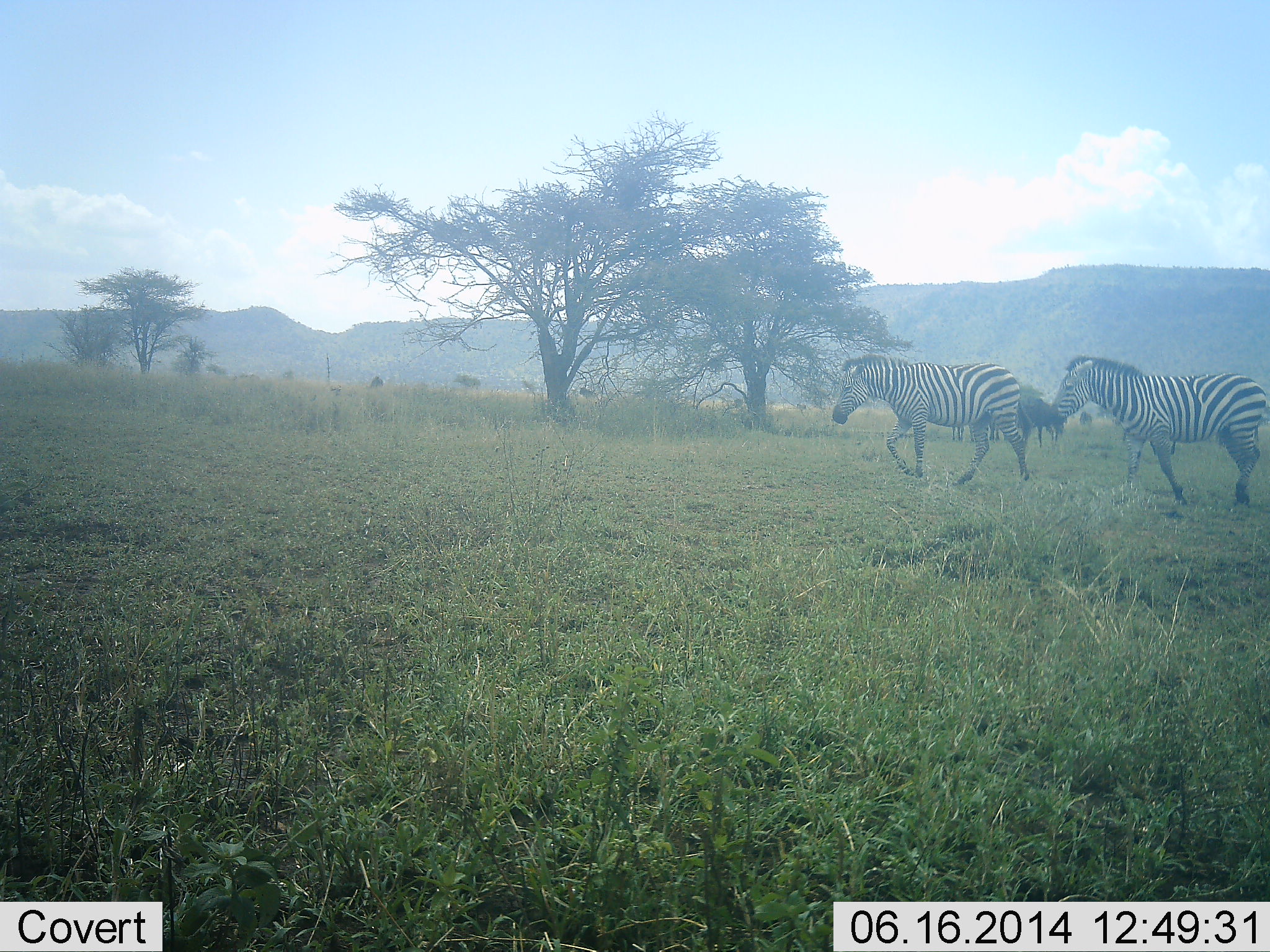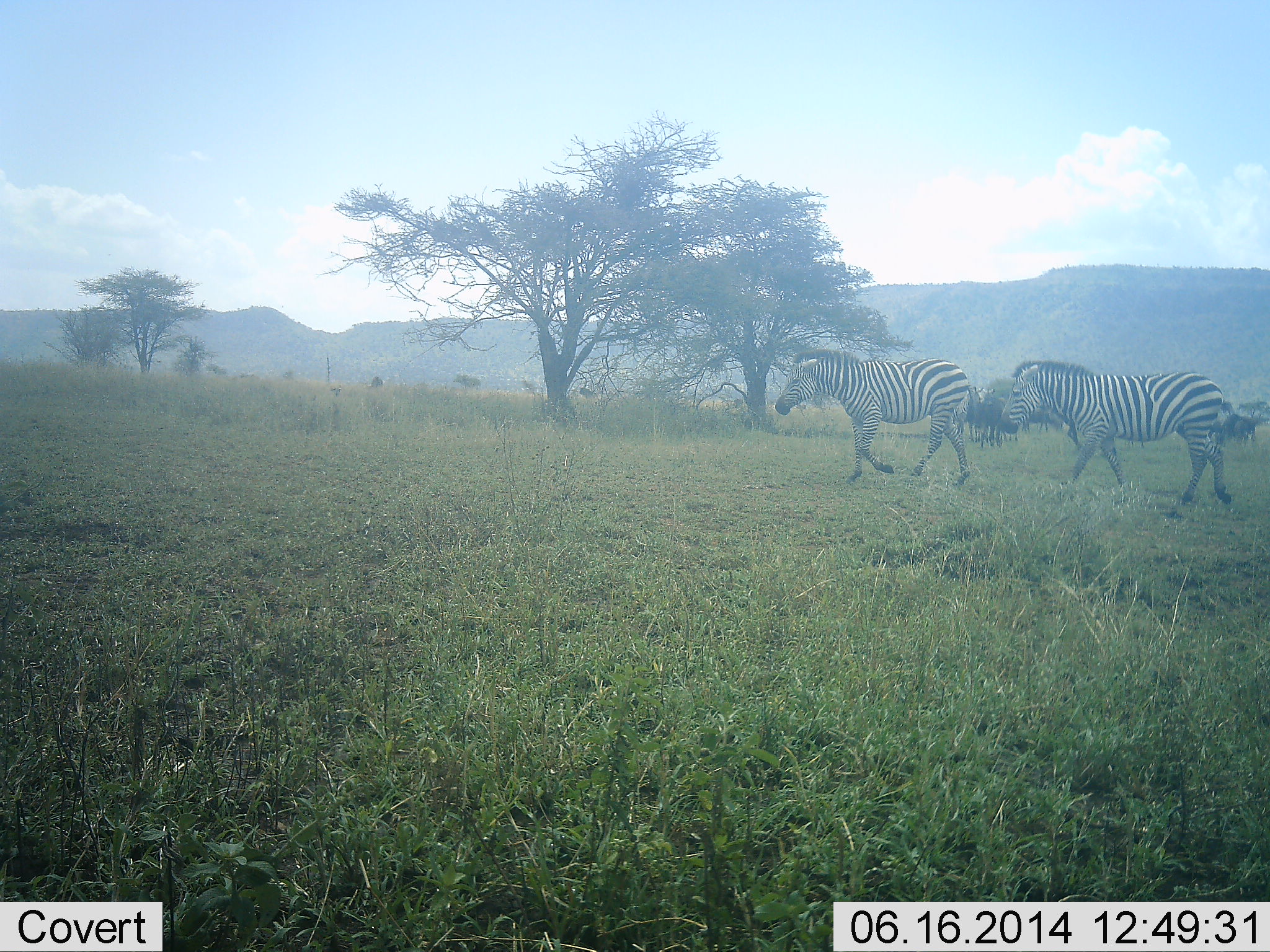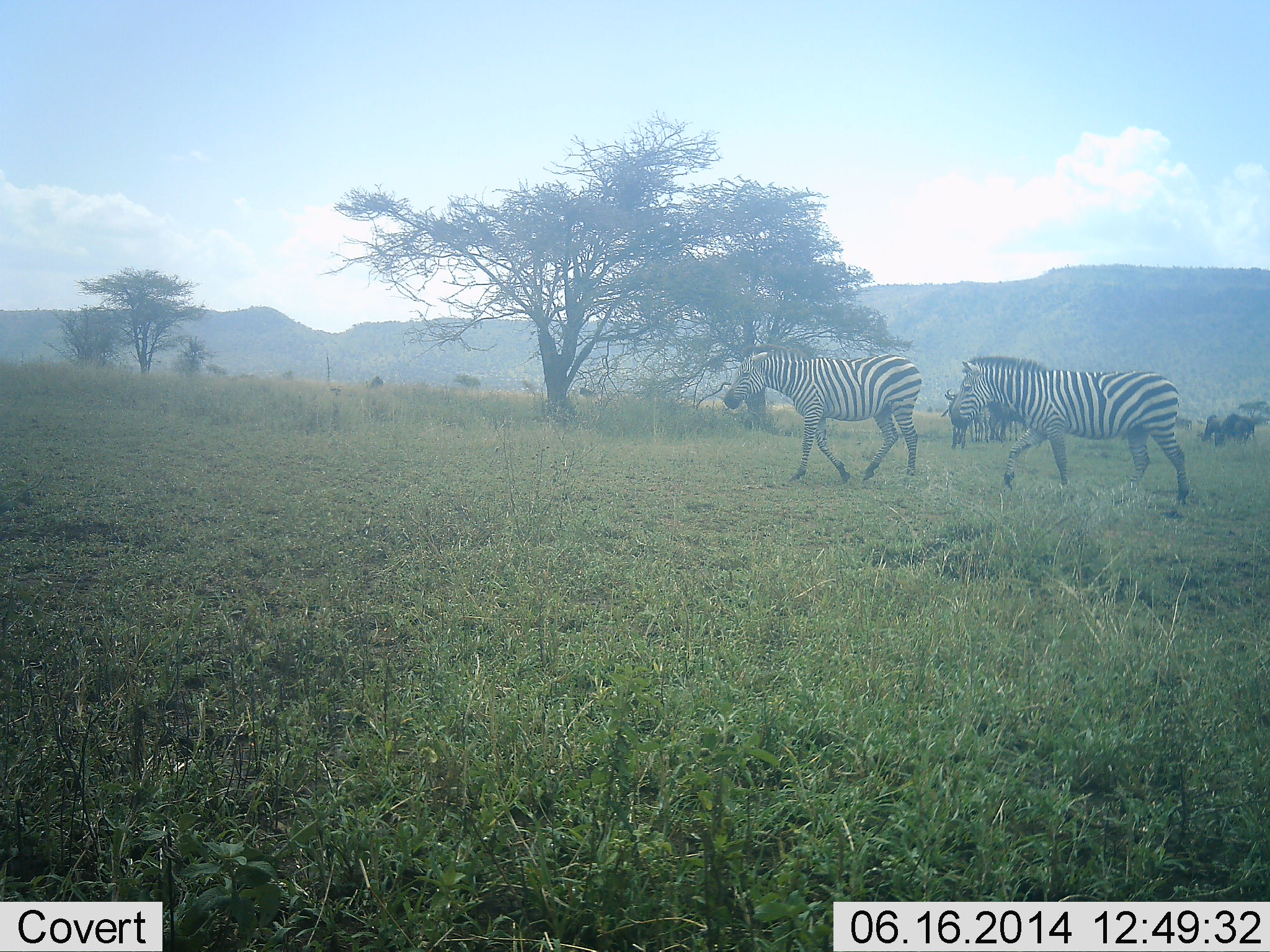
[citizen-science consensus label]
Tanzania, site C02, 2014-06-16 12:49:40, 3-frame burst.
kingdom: Animalia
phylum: Chordata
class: Mammalia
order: Perissodactyla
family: Equidae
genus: Equus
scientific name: Equus quagga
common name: plains zebra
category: zebra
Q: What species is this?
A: Zebra (plains zebra) (Equus quagga).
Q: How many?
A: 2.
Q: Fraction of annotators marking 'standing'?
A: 12%.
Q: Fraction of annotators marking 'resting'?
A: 0%.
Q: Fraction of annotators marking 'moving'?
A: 94%.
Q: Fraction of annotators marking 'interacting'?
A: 0%.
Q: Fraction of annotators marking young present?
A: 0%.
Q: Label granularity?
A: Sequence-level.